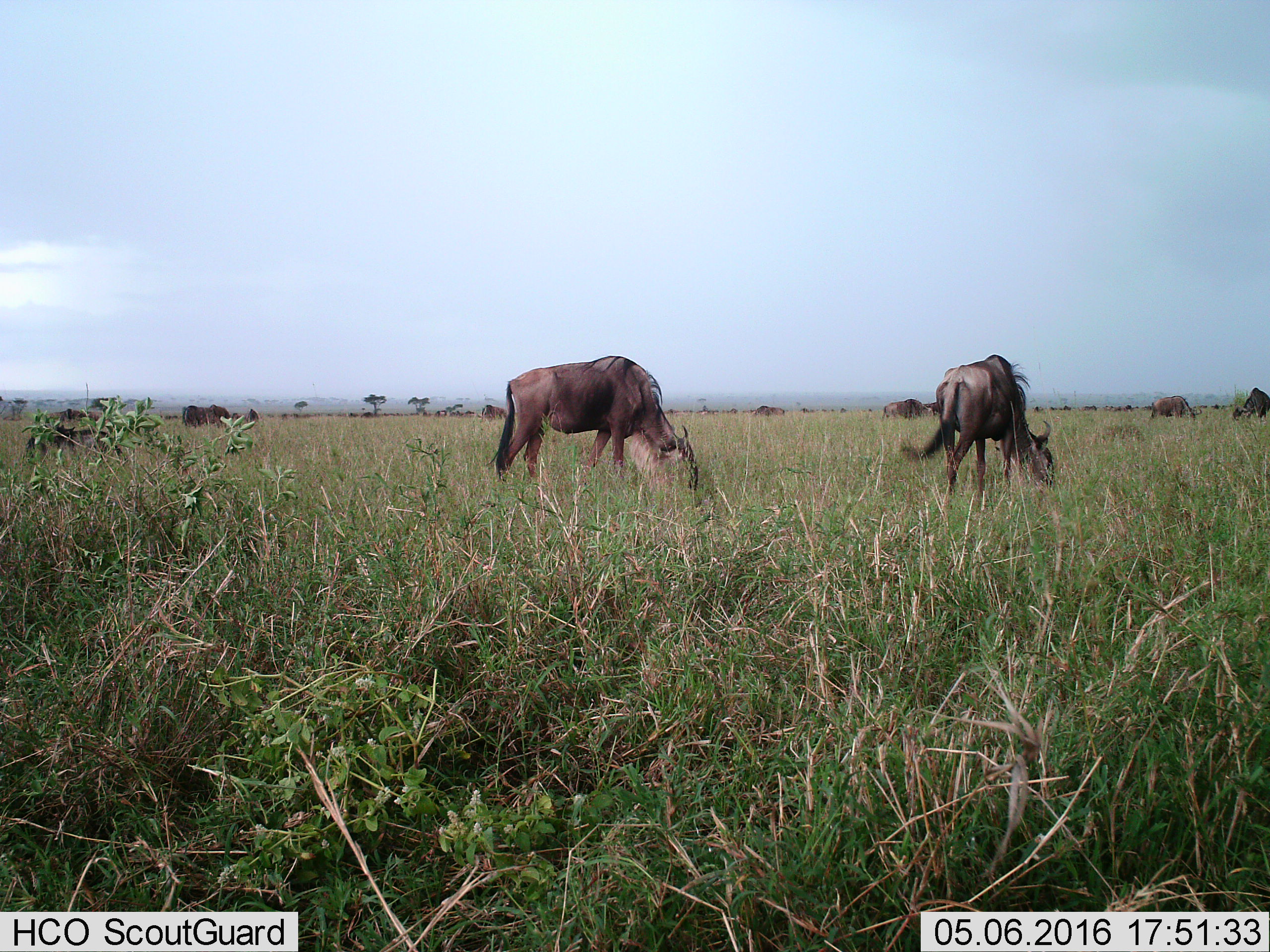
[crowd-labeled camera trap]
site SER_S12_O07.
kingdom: Animalia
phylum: Chordata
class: Mammalia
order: Artiodactyla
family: Bovidae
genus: Connochaetes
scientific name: Connochaetes taurinus taurinus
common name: blue wildebeest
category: wildebeestblue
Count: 11-50.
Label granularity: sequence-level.